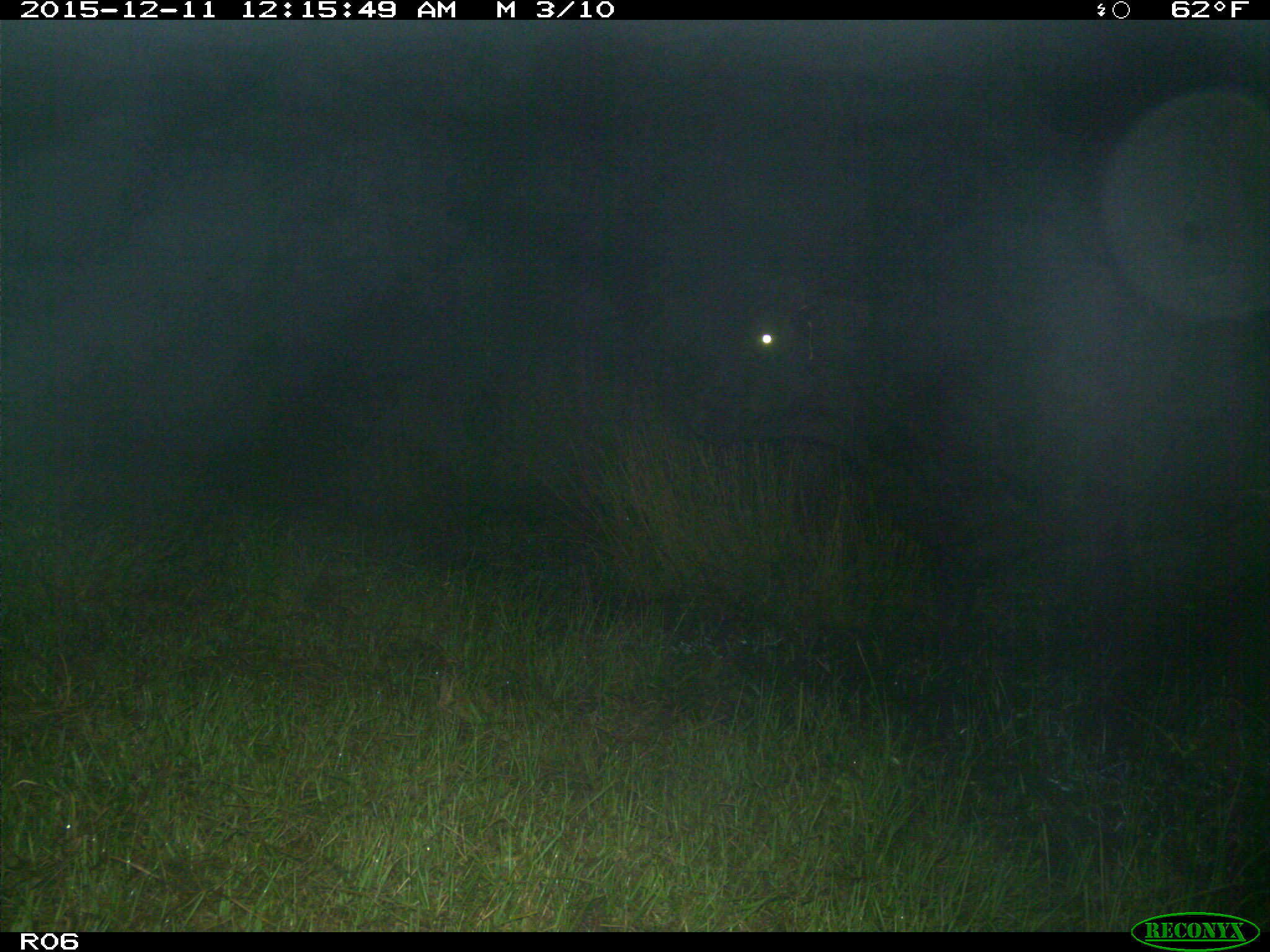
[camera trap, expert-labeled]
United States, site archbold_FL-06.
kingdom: Animalia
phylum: Chordata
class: Mammalia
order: Artiodactyla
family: Bovidae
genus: Bos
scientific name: Bos taurus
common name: domestic cow